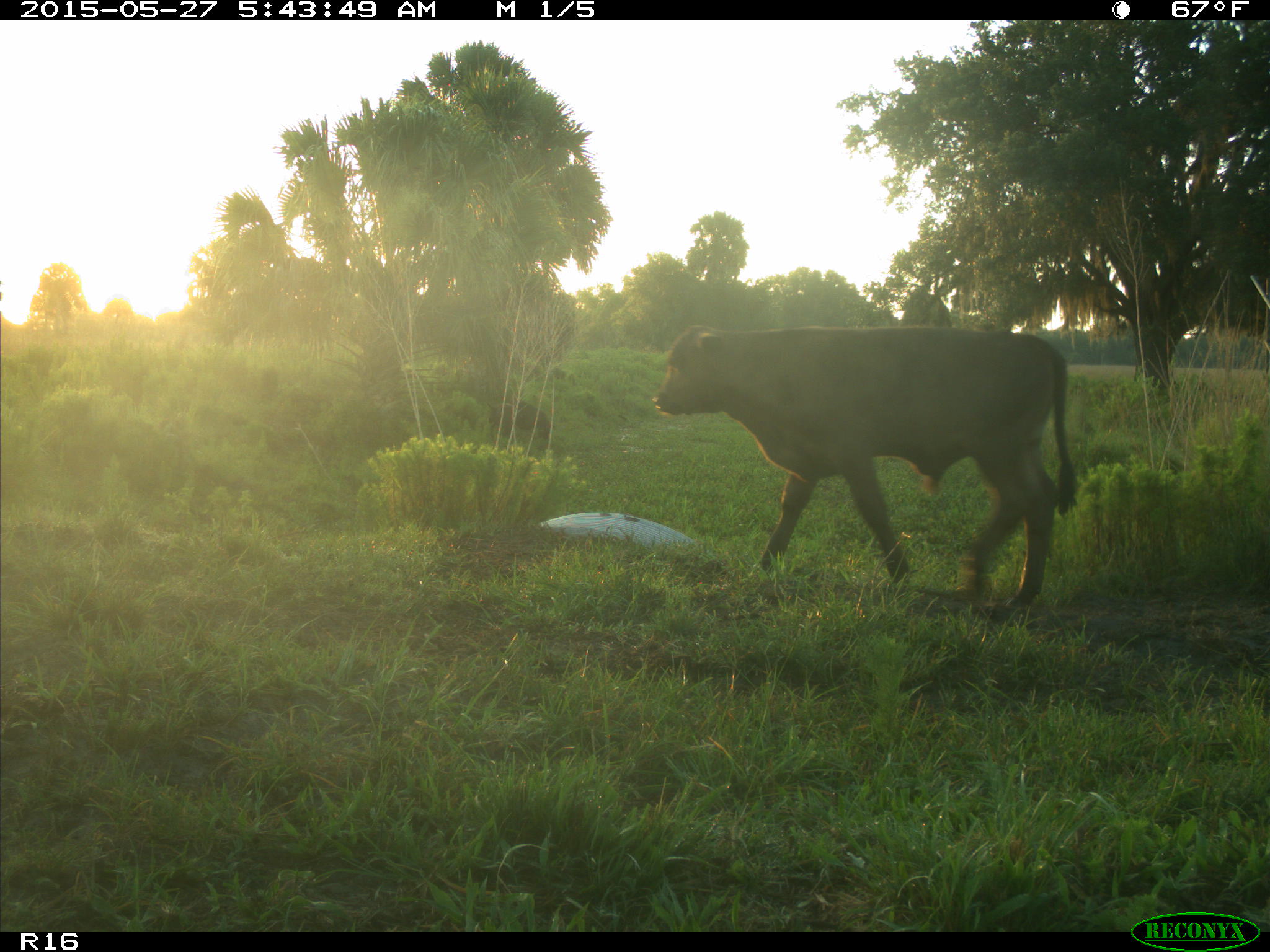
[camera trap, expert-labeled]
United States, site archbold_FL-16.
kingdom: Animalia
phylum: Chordata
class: Mammalia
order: Artiodactyla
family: Bovidae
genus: Bos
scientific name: Bos taurus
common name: domestic cow